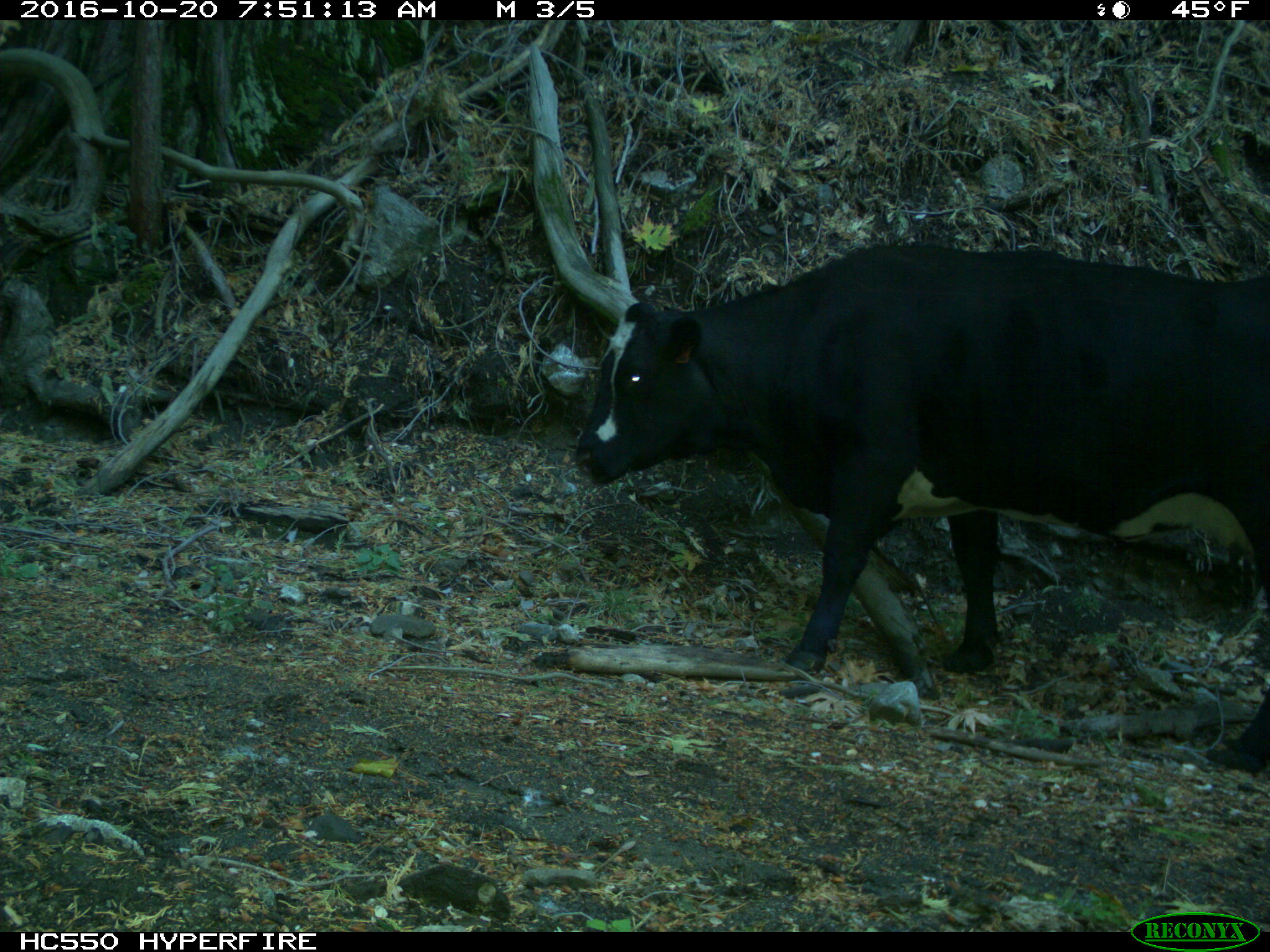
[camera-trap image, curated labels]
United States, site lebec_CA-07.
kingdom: Animalia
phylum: Chordata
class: Mammalia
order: Artiodactyla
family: Bovidae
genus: Bos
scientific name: Bos taurus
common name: domestic cow